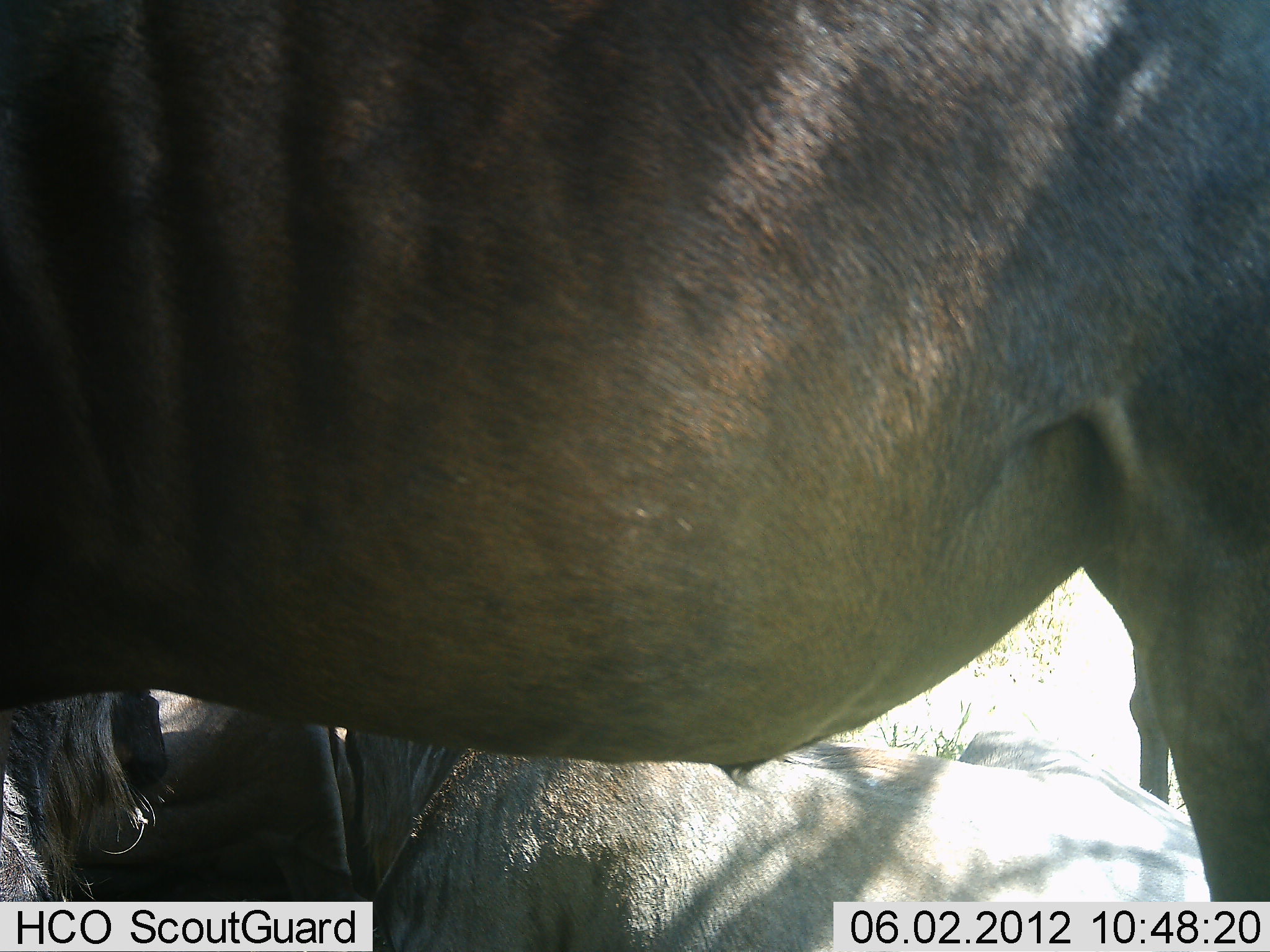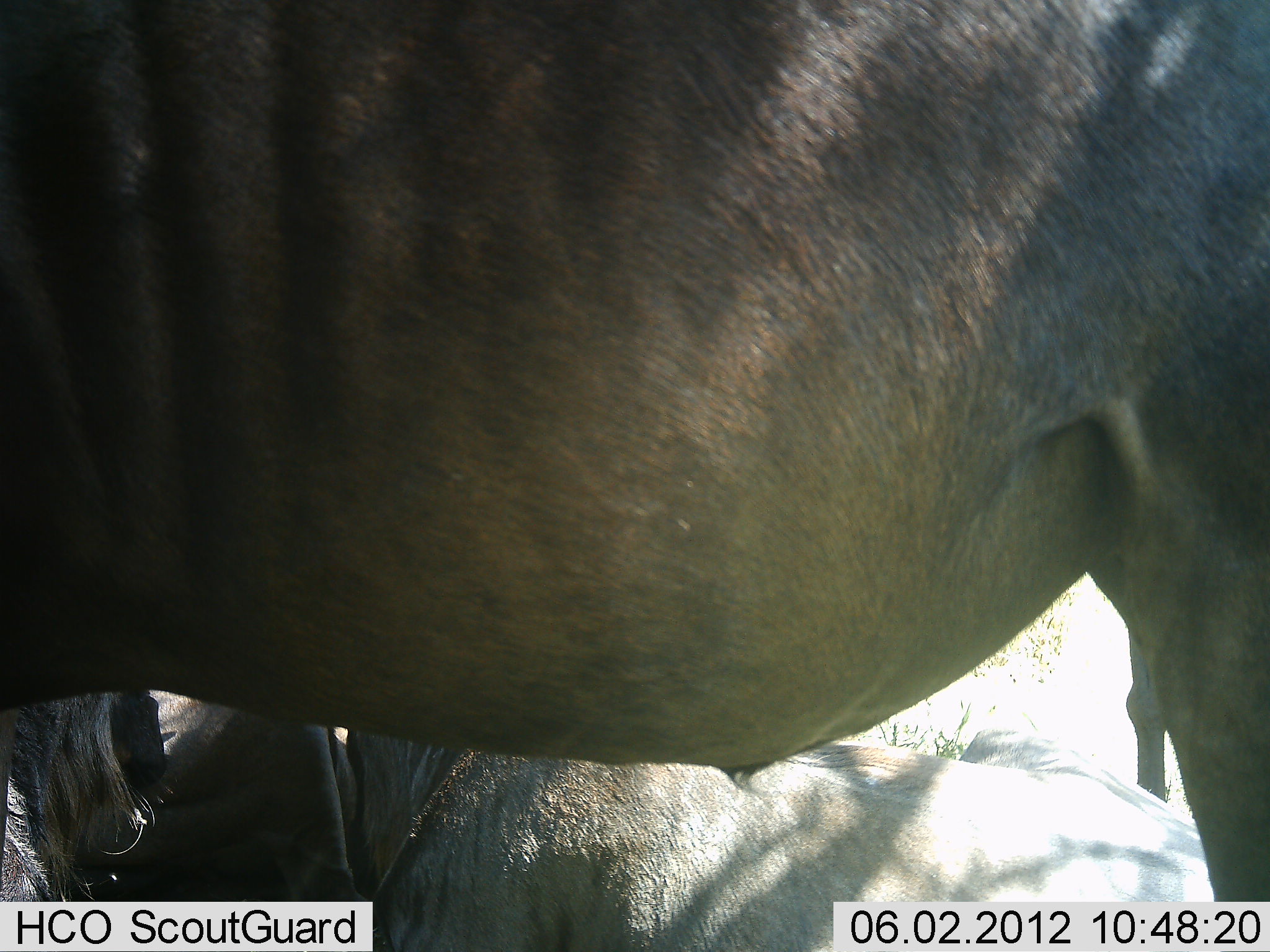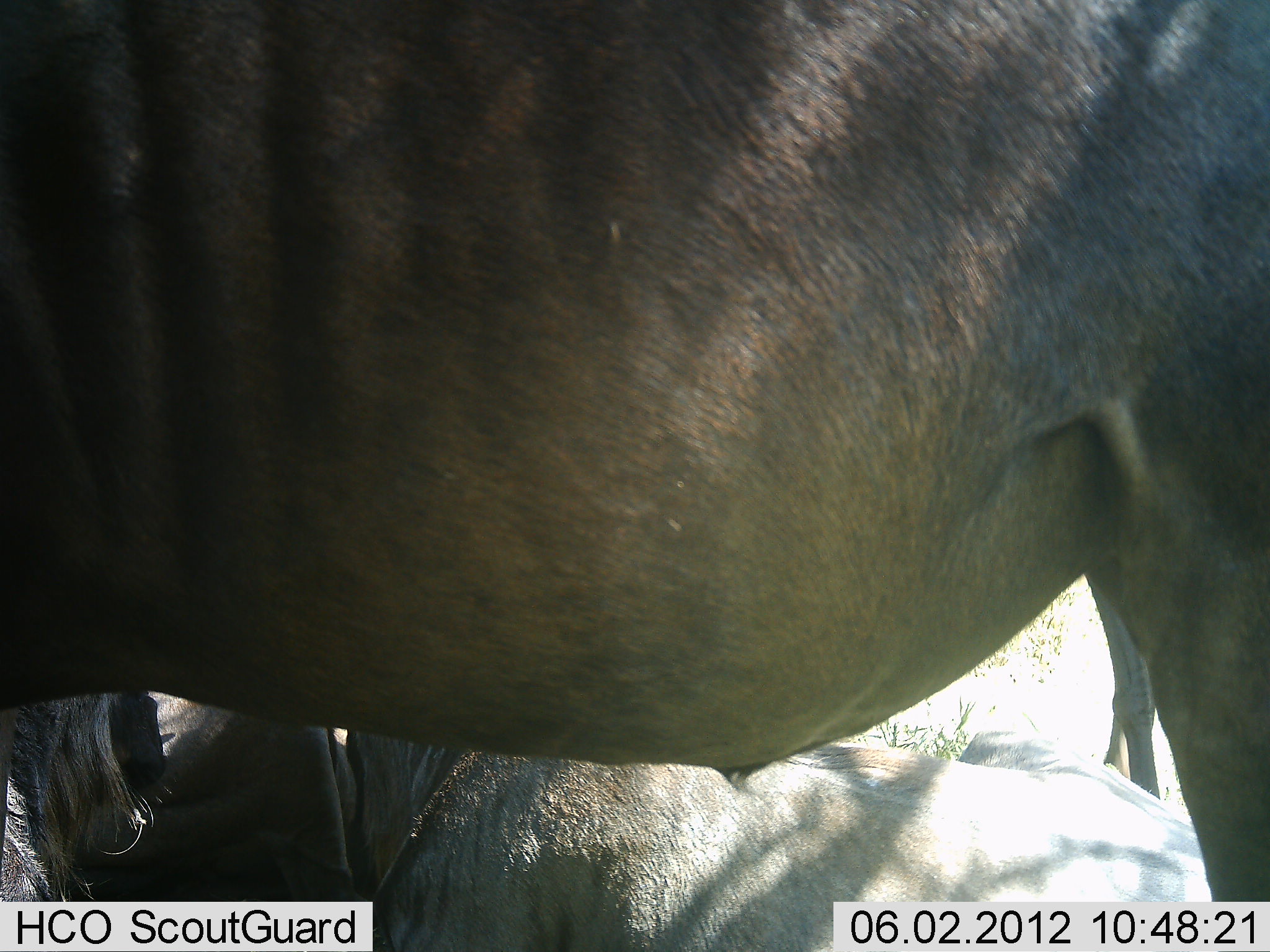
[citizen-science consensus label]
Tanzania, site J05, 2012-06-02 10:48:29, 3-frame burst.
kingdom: Animalia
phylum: Chordata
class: Mammalia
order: Artiodactyla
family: Bovidae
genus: Connochaetes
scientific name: Connochaetes taurinus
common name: blue wildebeest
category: wildebeest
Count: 3.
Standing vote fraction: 100%.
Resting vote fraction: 90%.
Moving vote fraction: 0%.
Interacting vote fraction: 10%.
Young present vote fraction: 0%.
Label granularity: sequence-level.